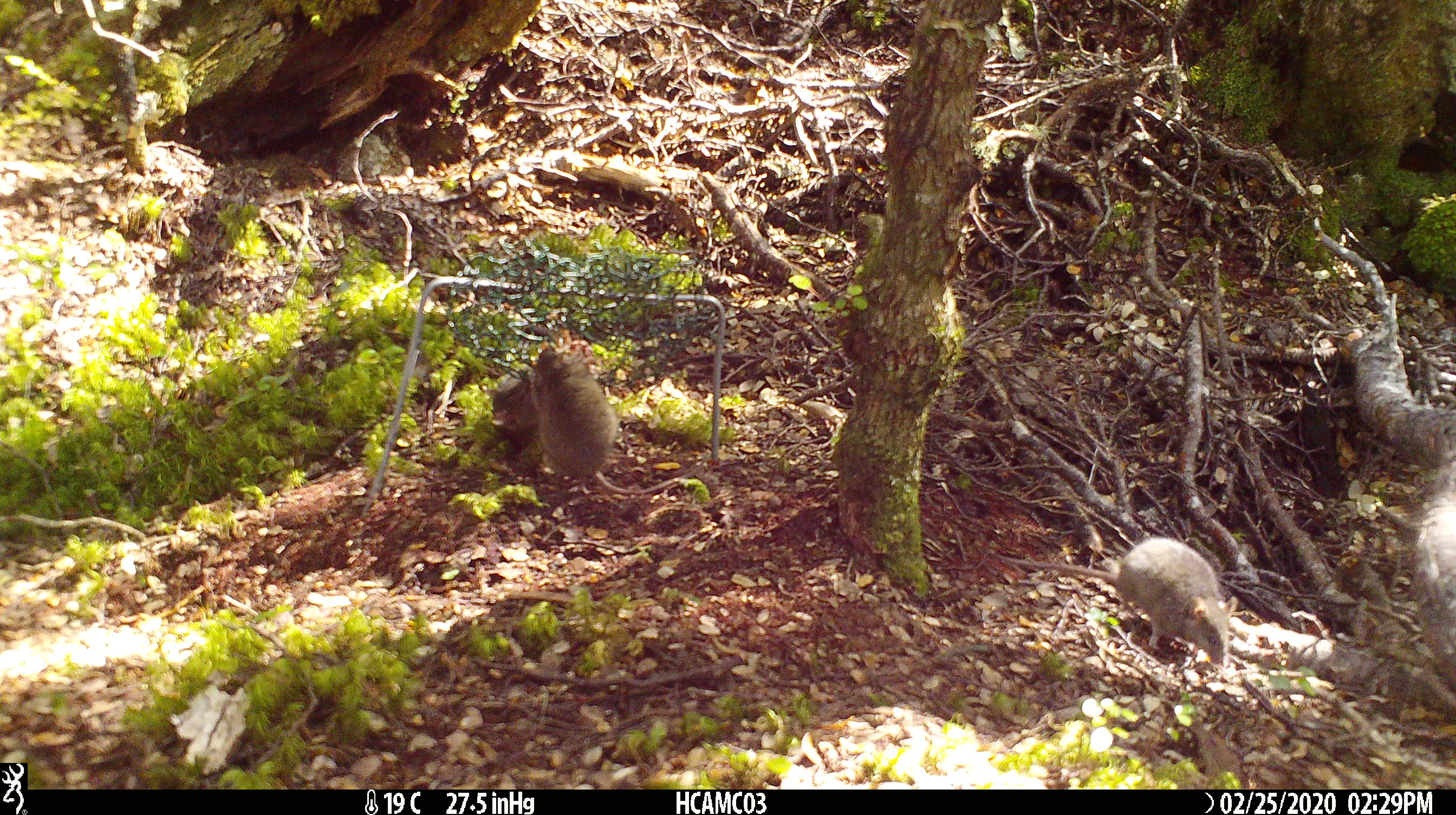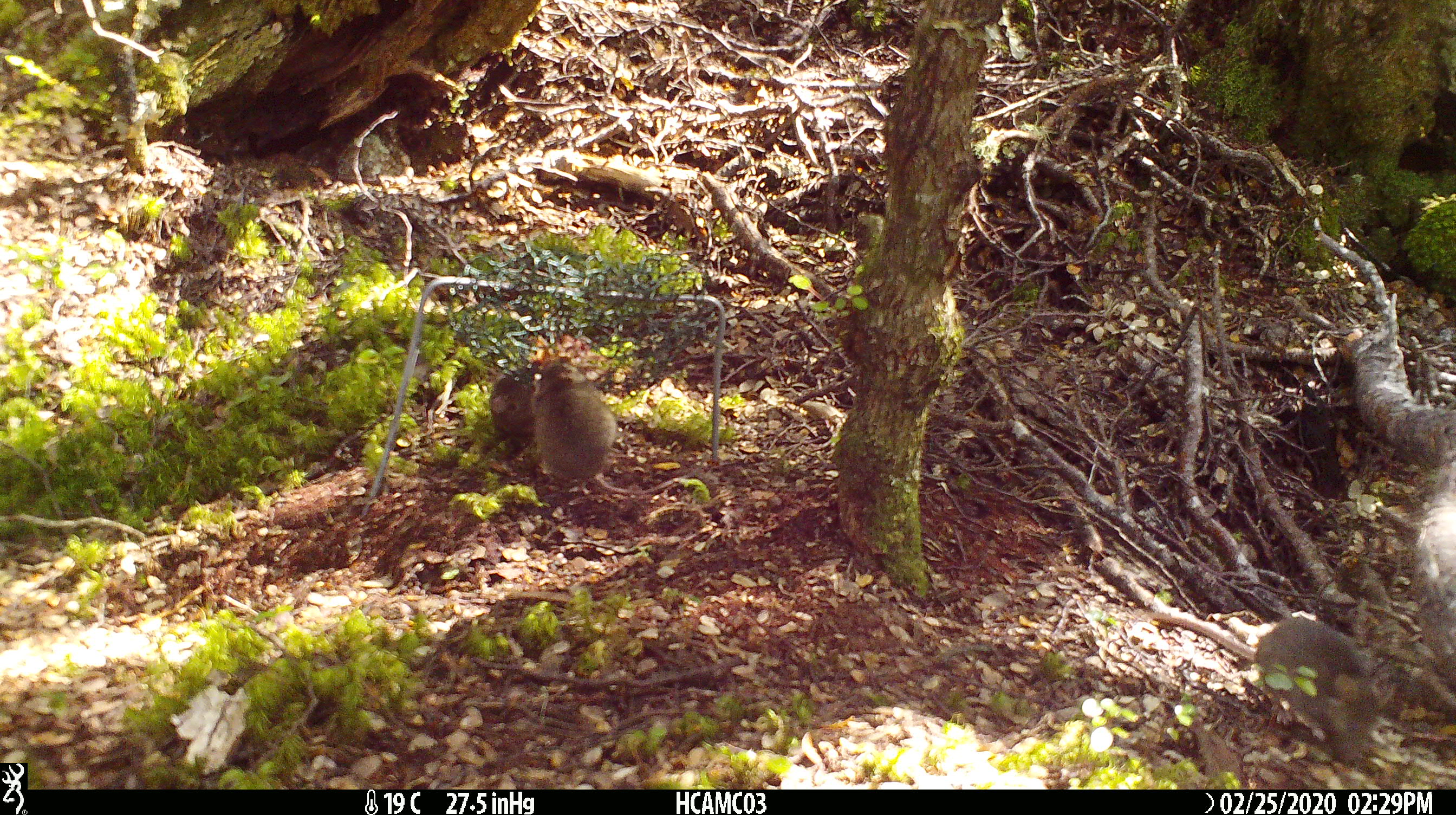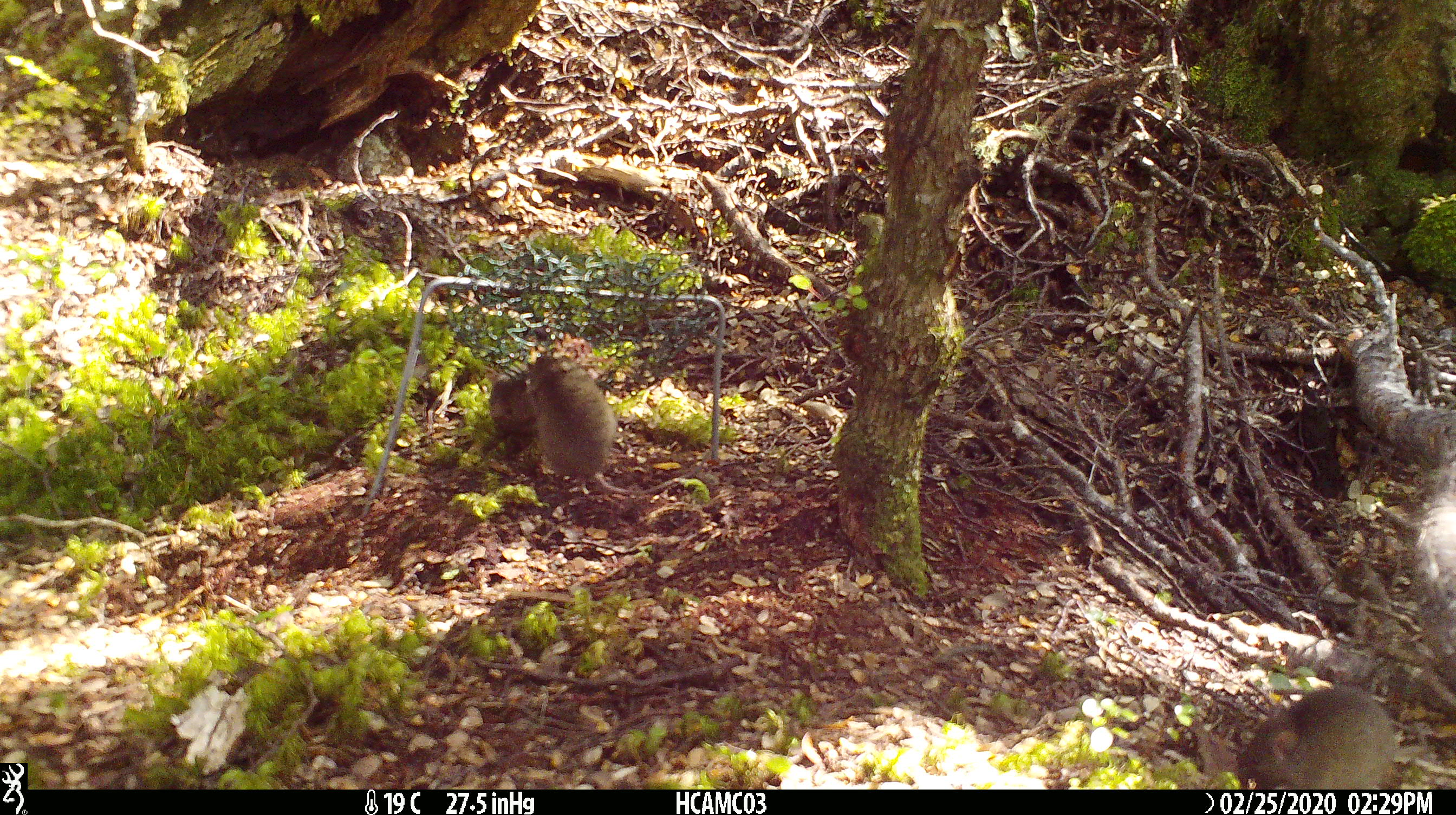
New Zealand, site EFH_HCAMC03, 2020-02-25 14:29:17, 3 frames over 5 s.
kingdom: Animalia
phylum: Chordata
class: Mammalia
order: Rodentia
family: Muridae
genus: Mus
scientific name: Mus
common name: mouse